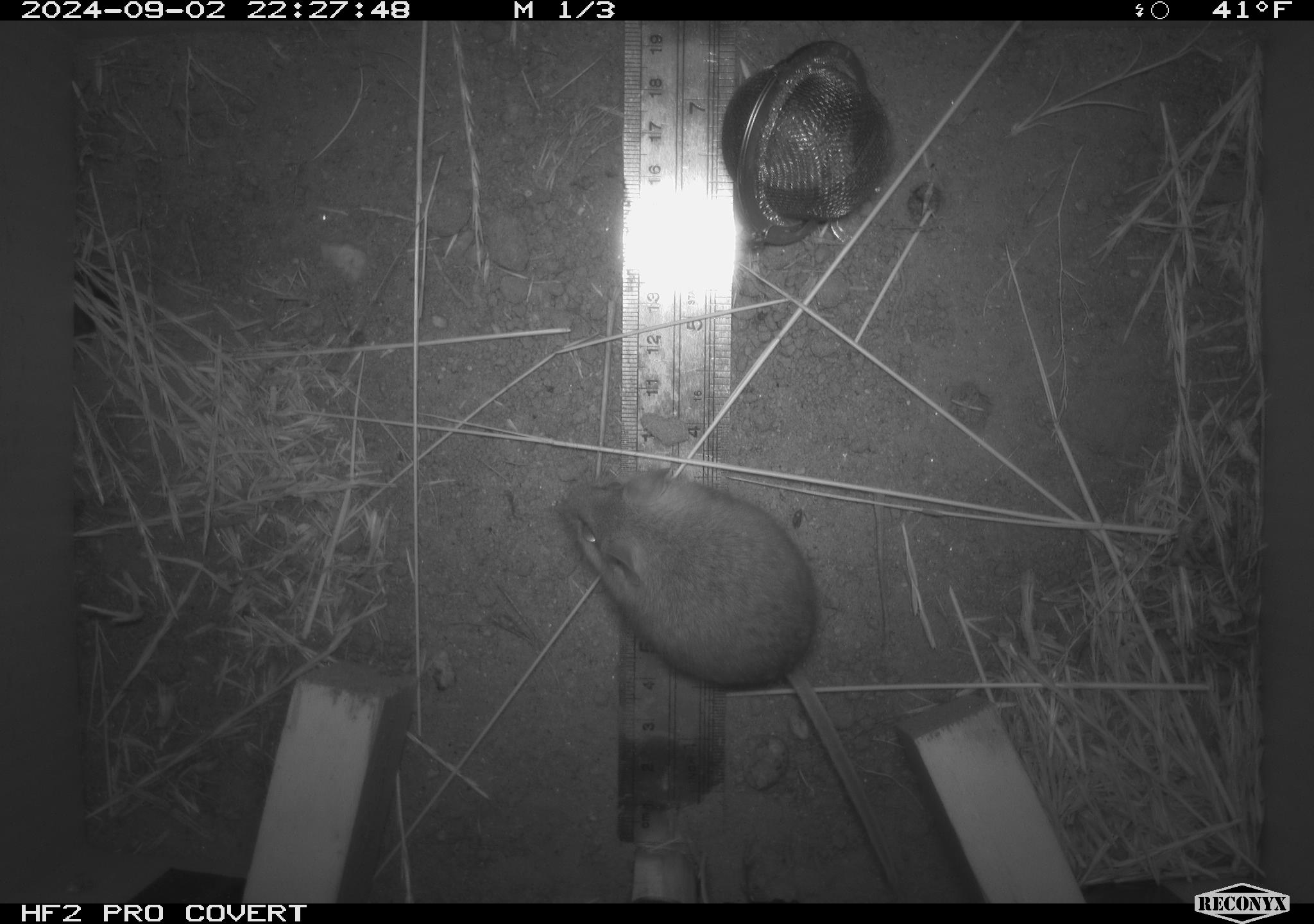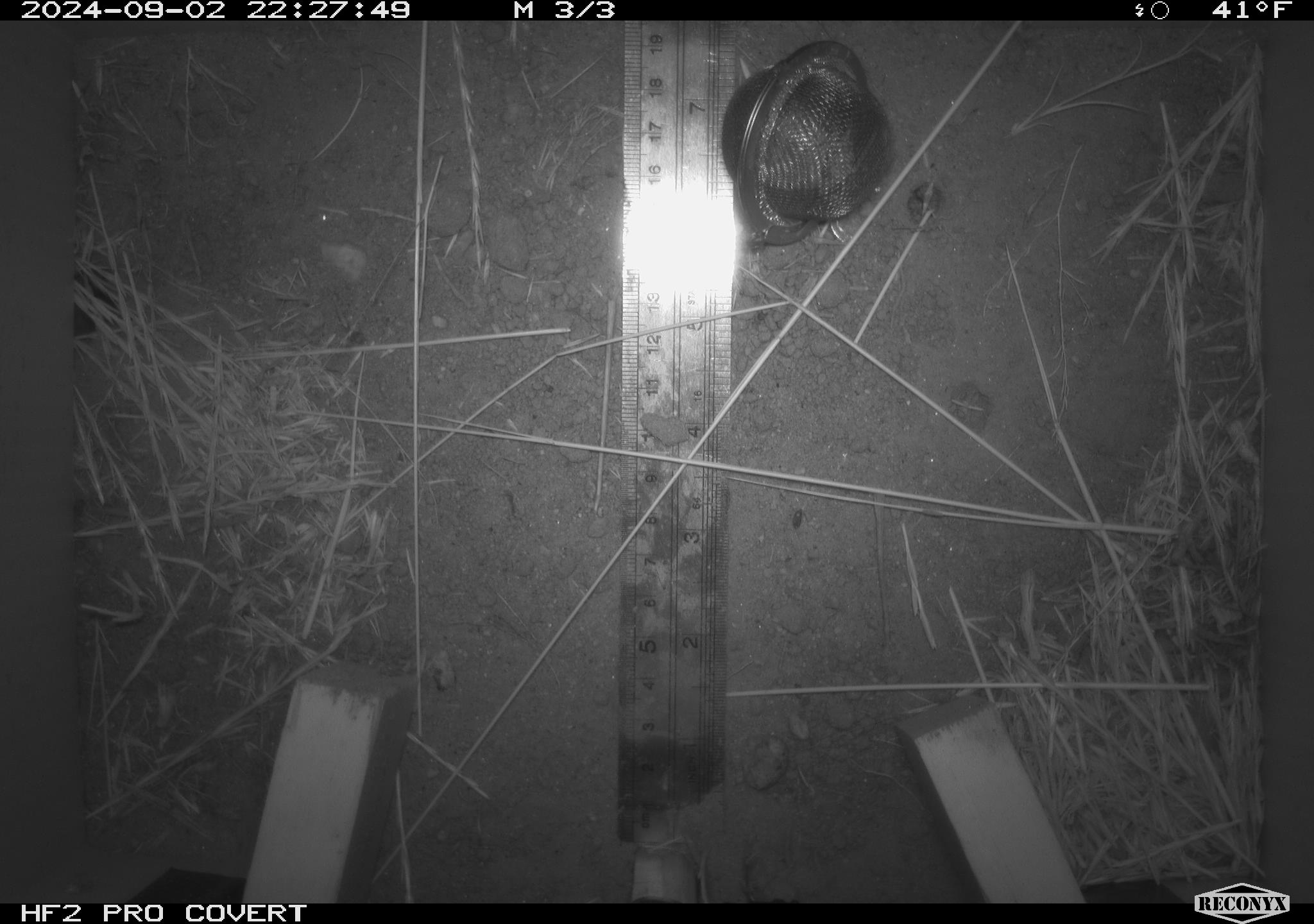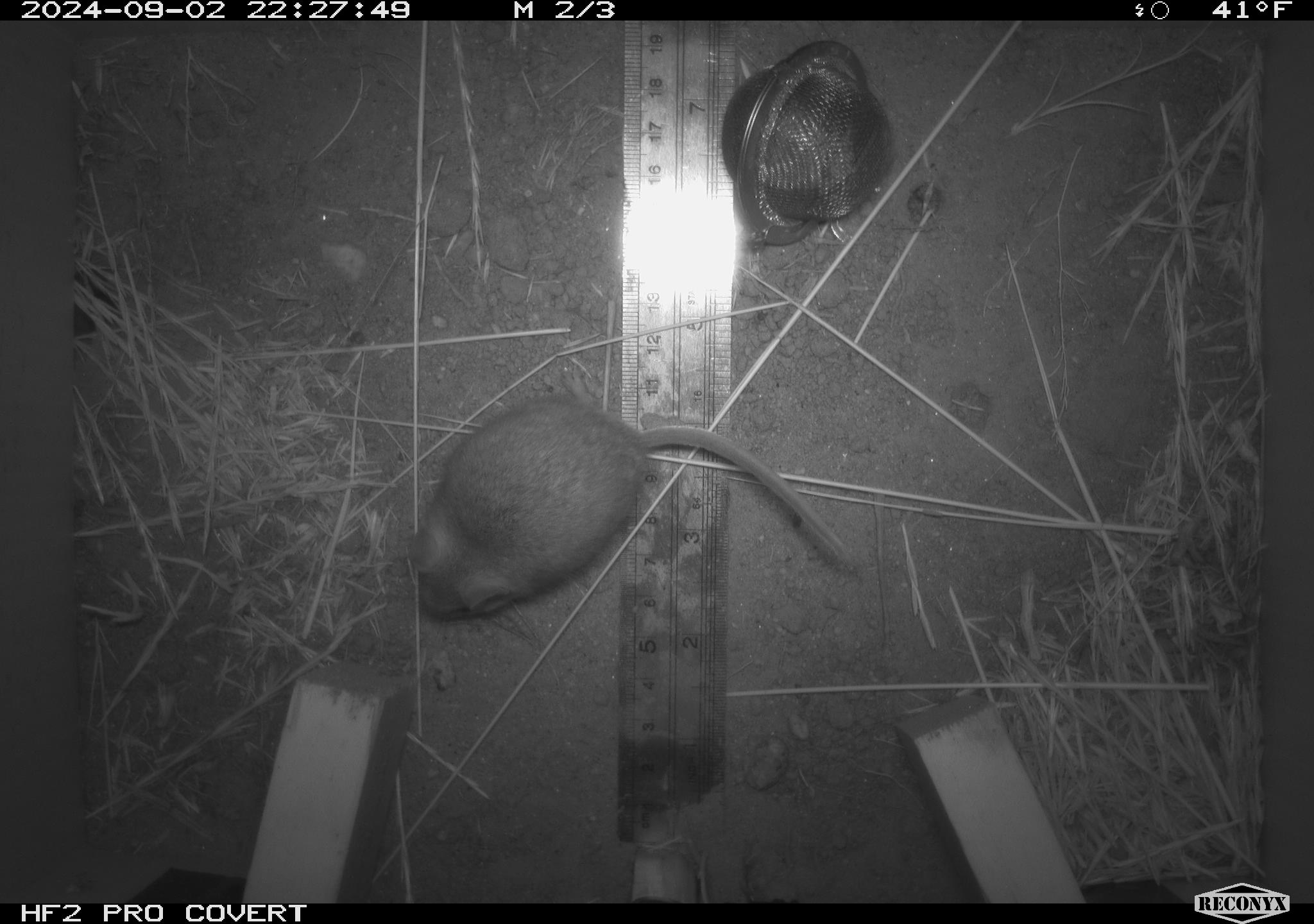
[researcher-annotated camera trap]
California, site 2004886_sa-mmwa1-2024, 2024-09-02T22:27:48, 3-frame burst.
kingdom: Animalia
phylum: Chordata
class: Mammalia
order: Rodentia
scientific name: Rodentia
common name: mouse species